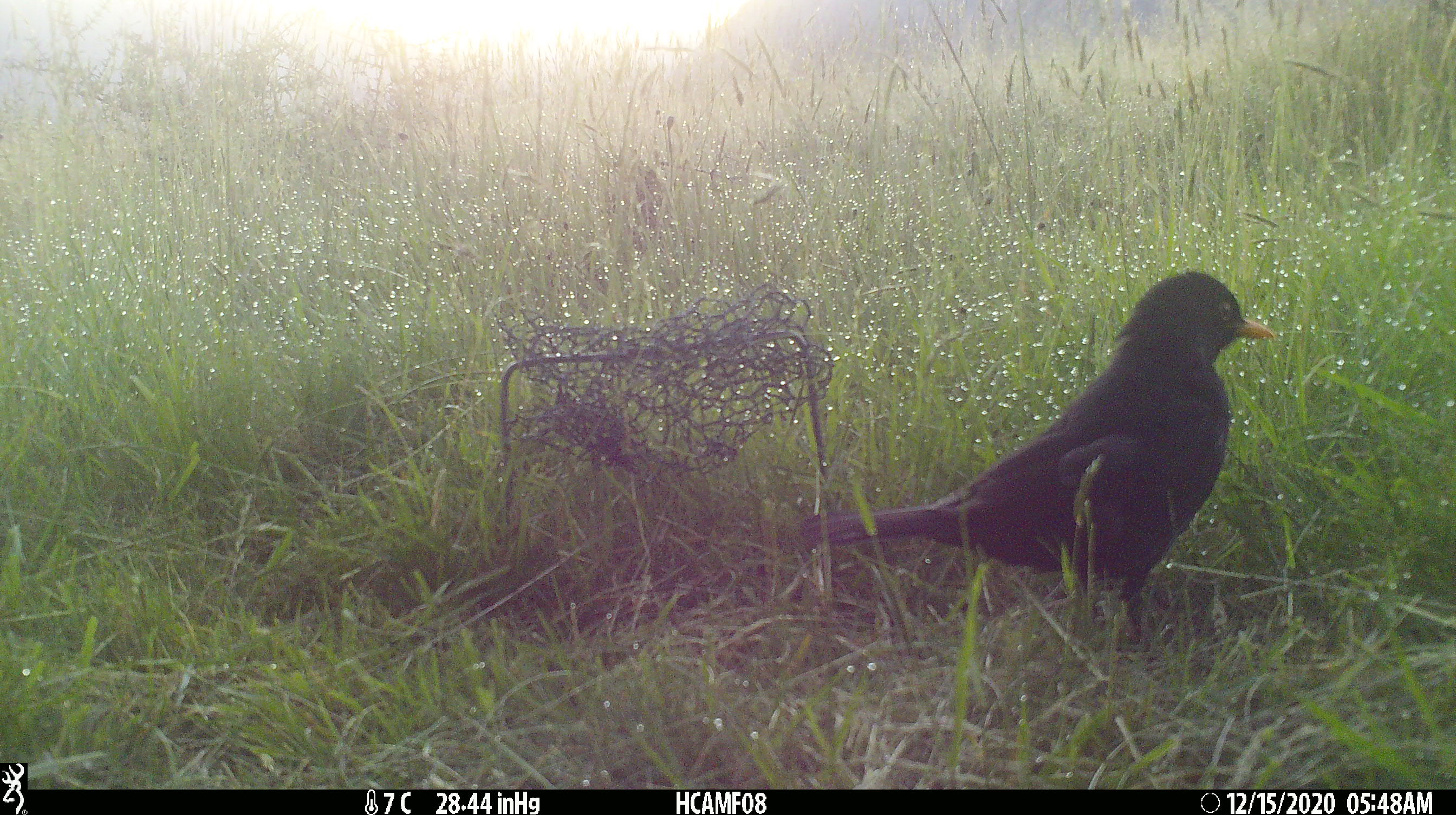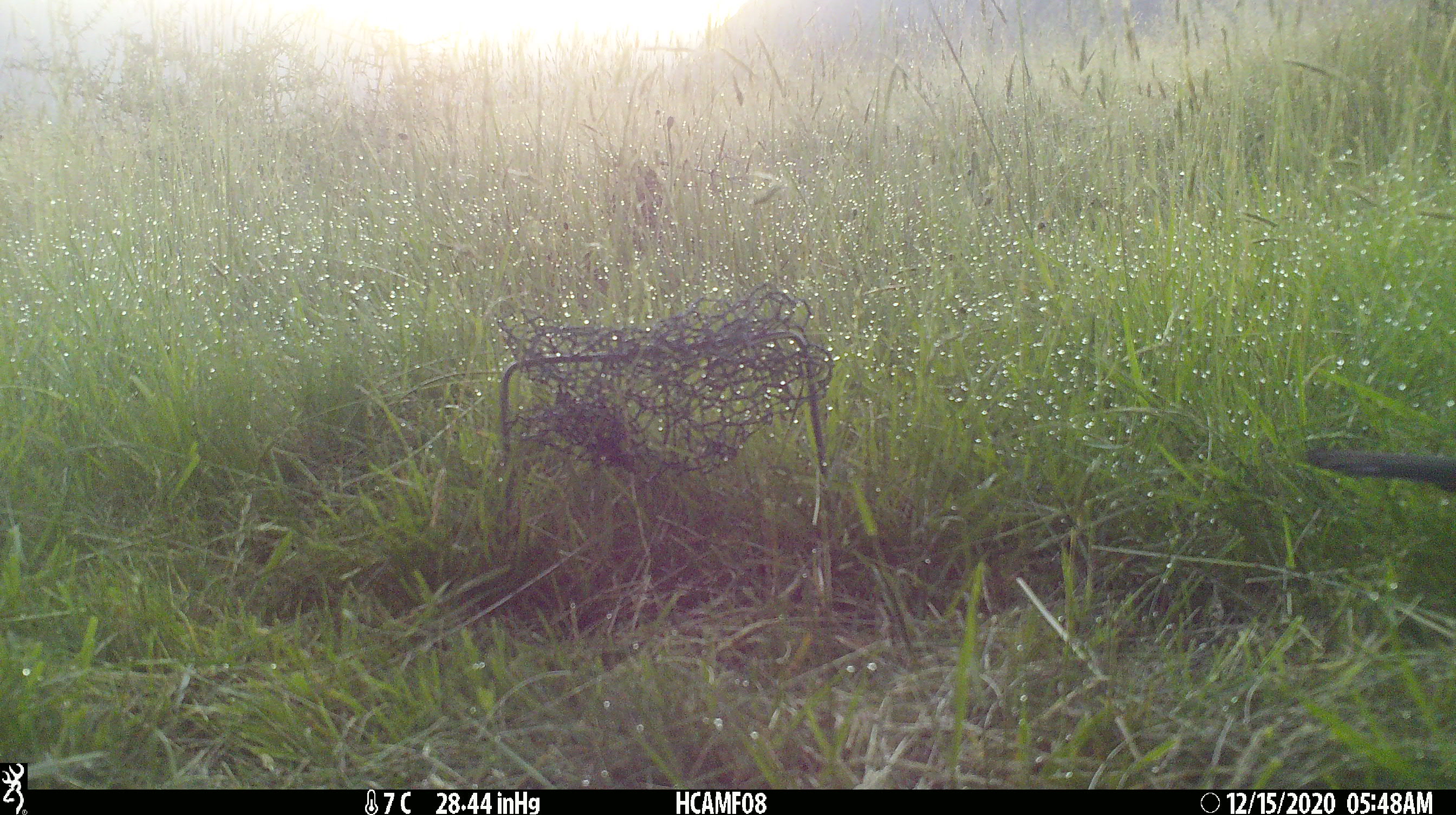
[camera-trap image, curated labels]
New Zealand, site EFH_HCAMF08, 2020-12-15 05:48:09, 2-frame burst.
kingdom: Animalia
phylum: Chordata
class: Aves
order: Passeriformes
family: Turdidae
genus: Turdus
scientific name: Turdus merula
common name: eurasian blackbird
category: blackbird